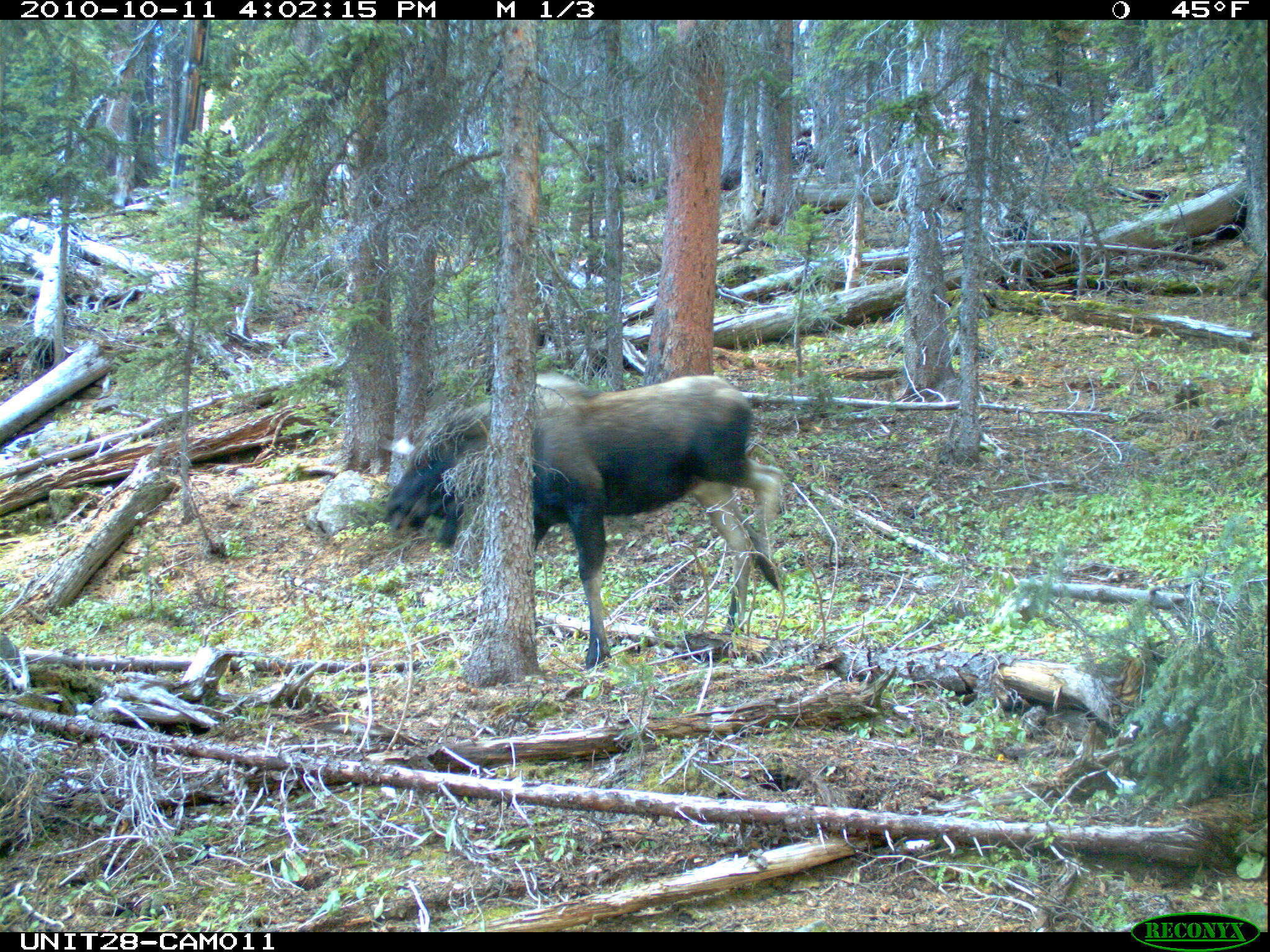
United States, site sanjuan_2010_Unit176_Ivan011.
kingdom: Animalia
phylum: Chordata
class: Mammalia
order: Artiodactyla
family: Cervidae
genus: Alces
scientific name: Alces alces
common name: moose